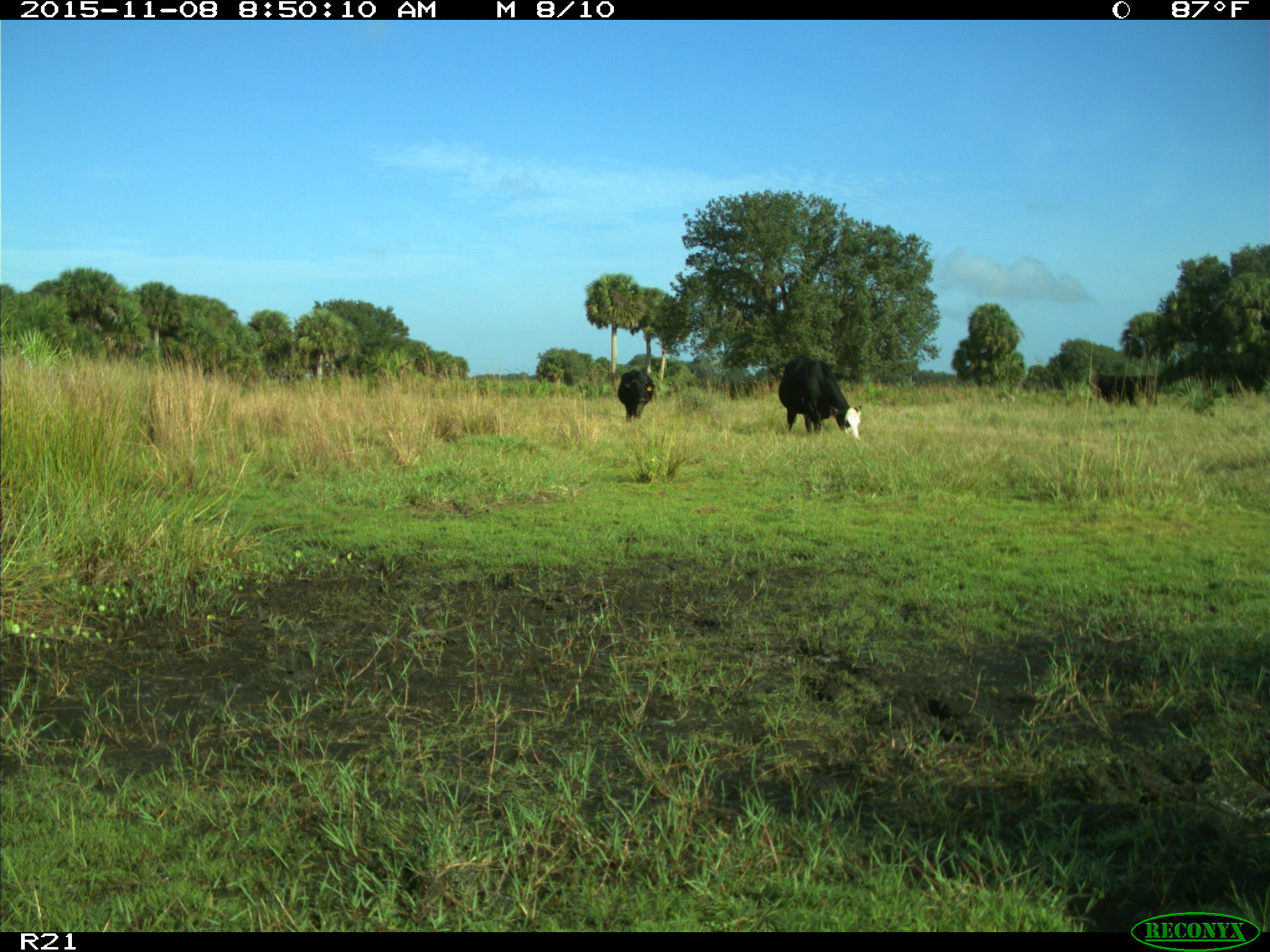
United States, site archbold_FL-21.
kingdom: Animalia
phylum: Chordata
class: Mammalia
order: Artiodactyla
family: Bovidae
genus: Bos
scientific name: Bos taurus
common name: domestic cow